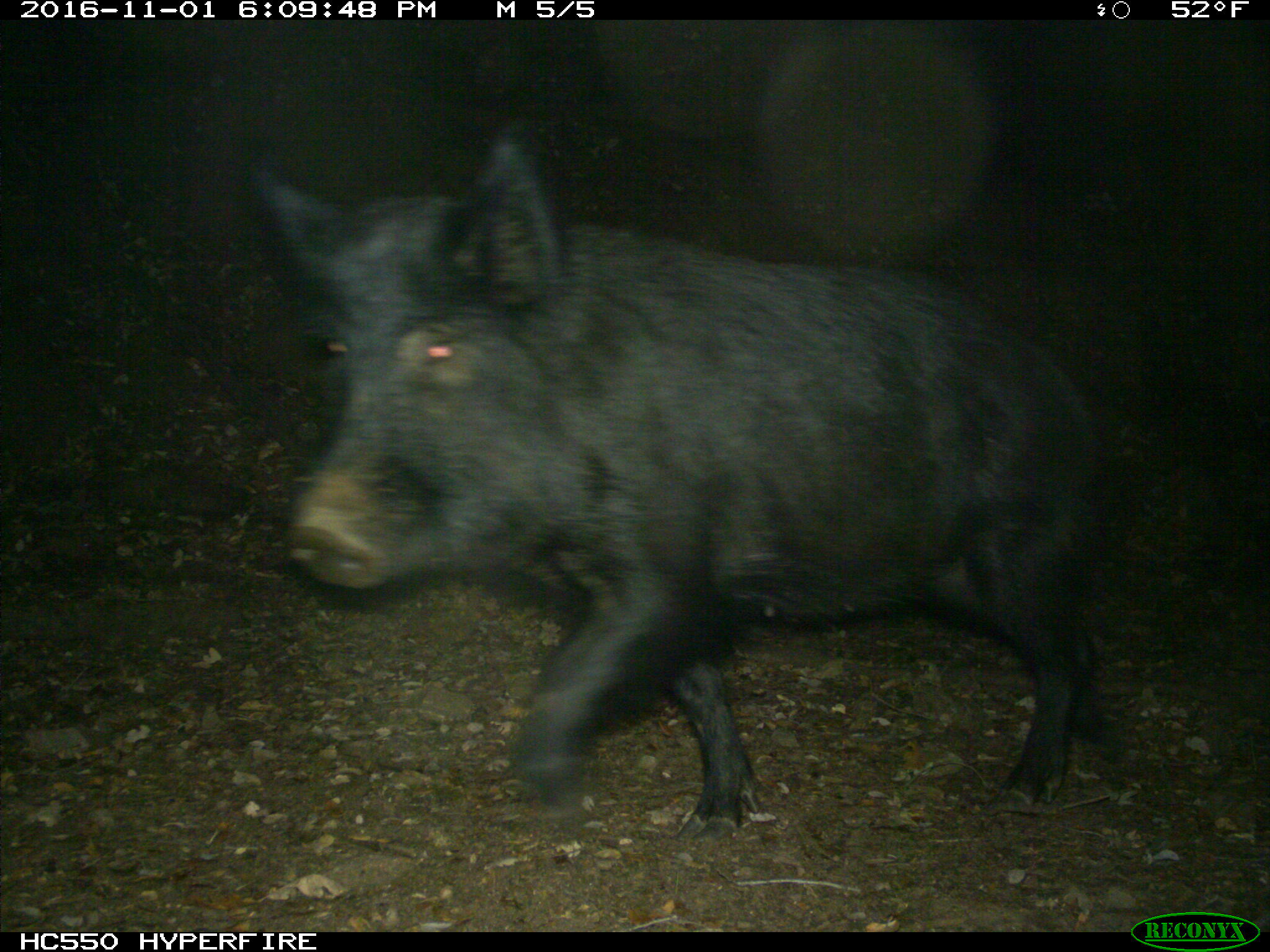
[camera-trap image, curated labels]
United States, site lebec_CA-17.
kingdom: Animalia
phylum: Chordata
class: Mammalia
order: Artiodactyla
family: Suidae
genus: Sus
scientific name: Sus scrofa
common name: wild boar